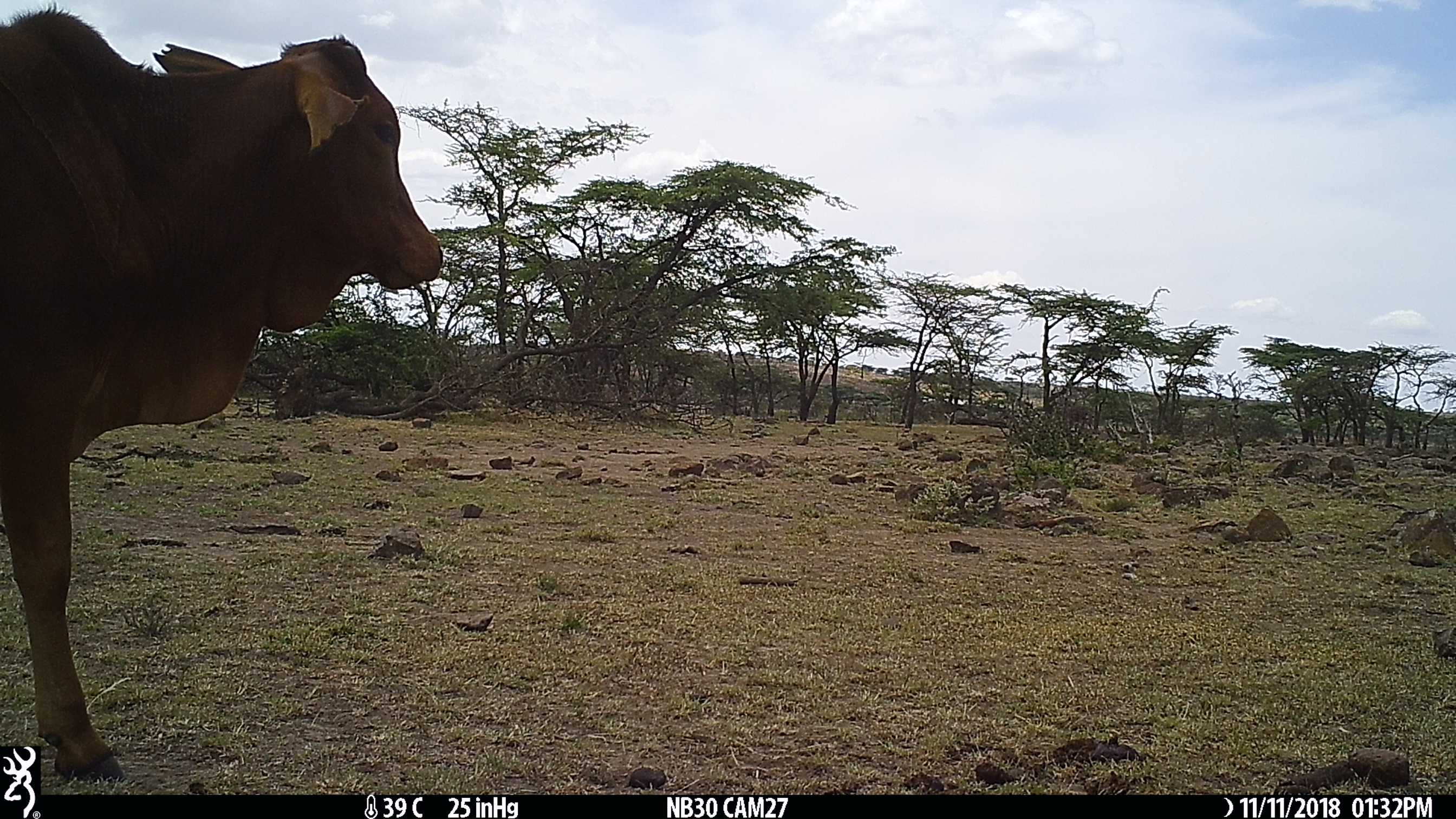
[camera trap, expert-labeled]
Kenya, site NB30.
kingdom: Animalia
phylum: Chordata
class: Mammalia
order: Artiodactyla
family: Bovidae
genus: Bos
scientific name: Bos taurus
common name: cattle